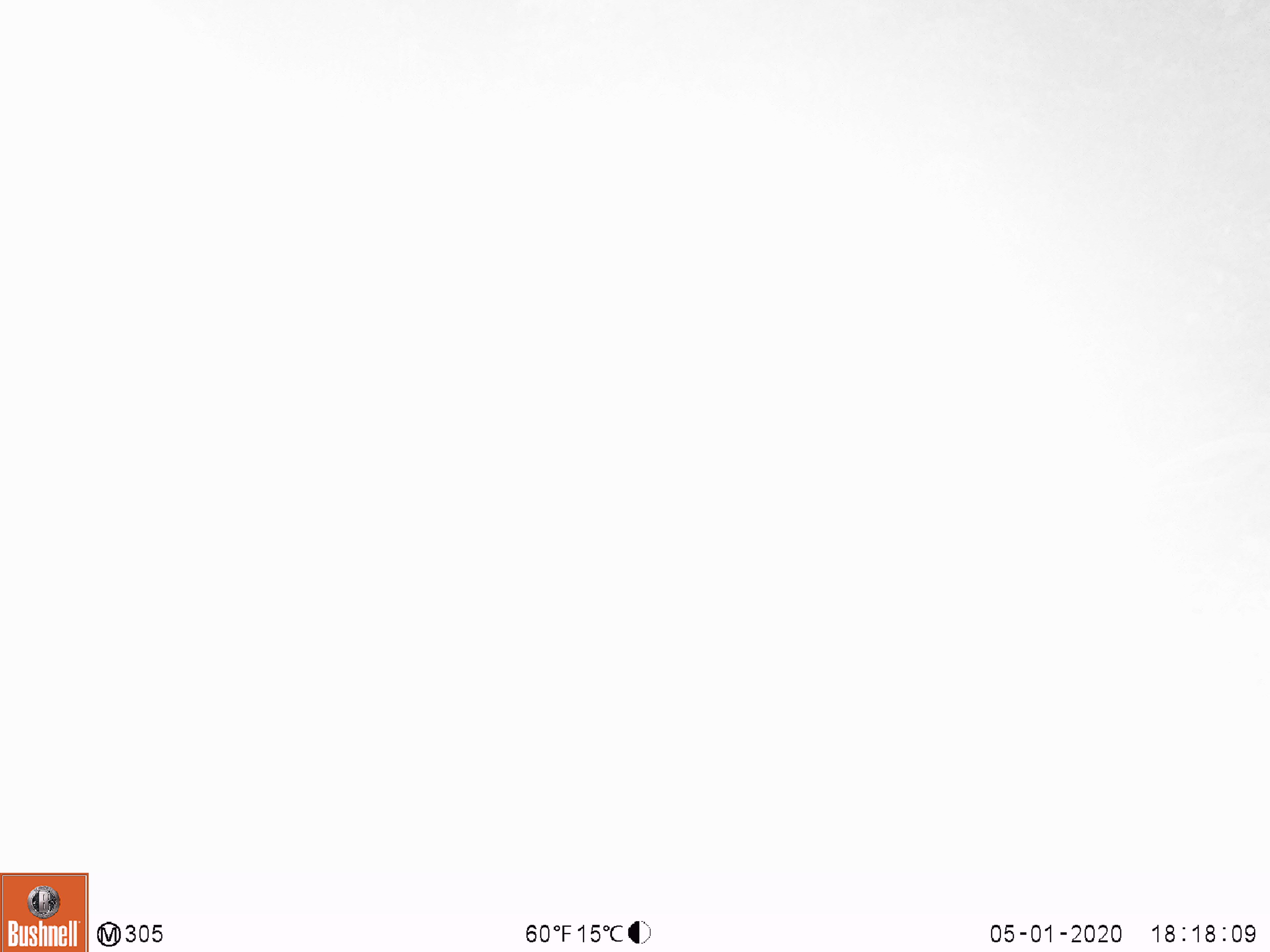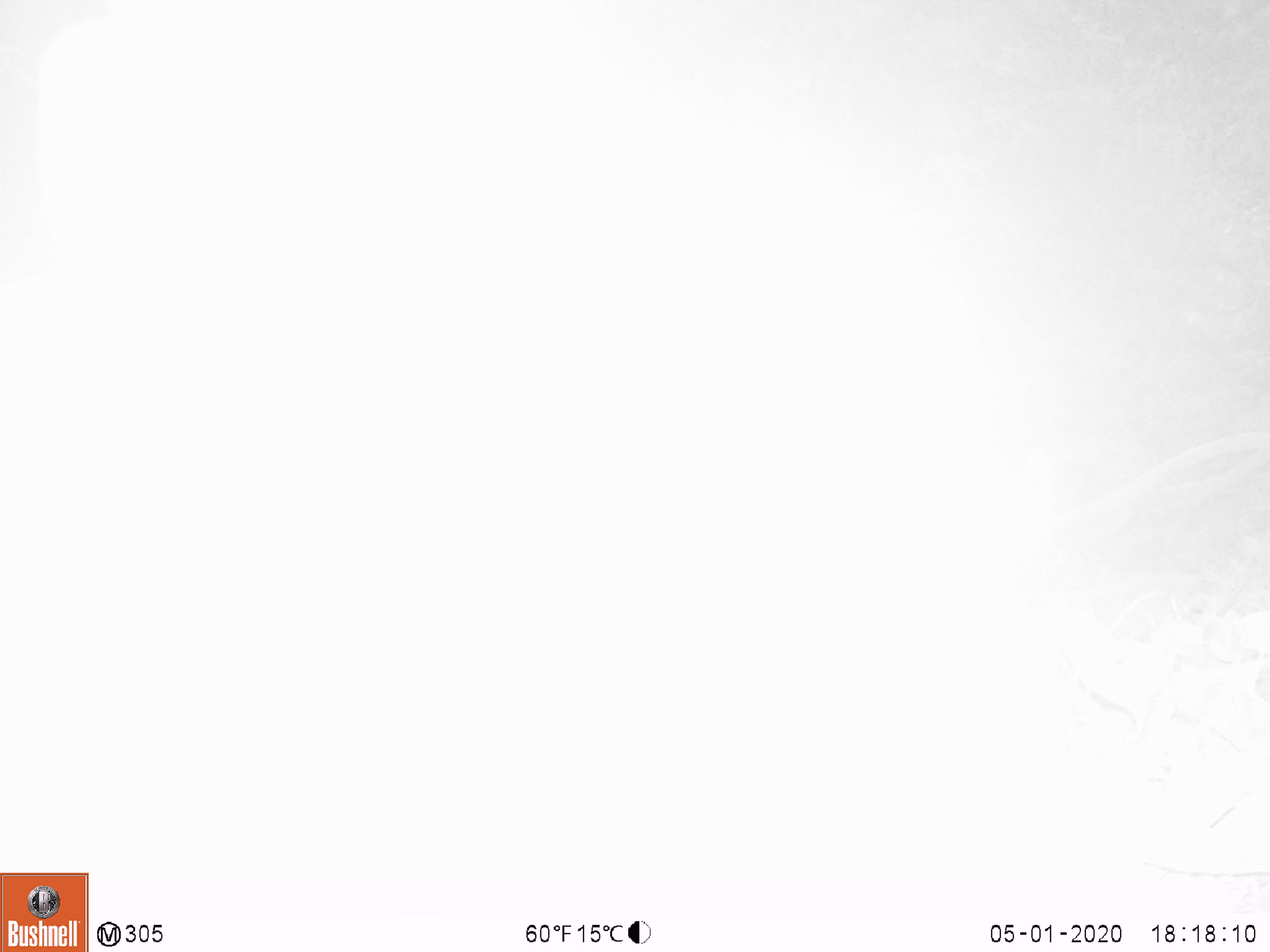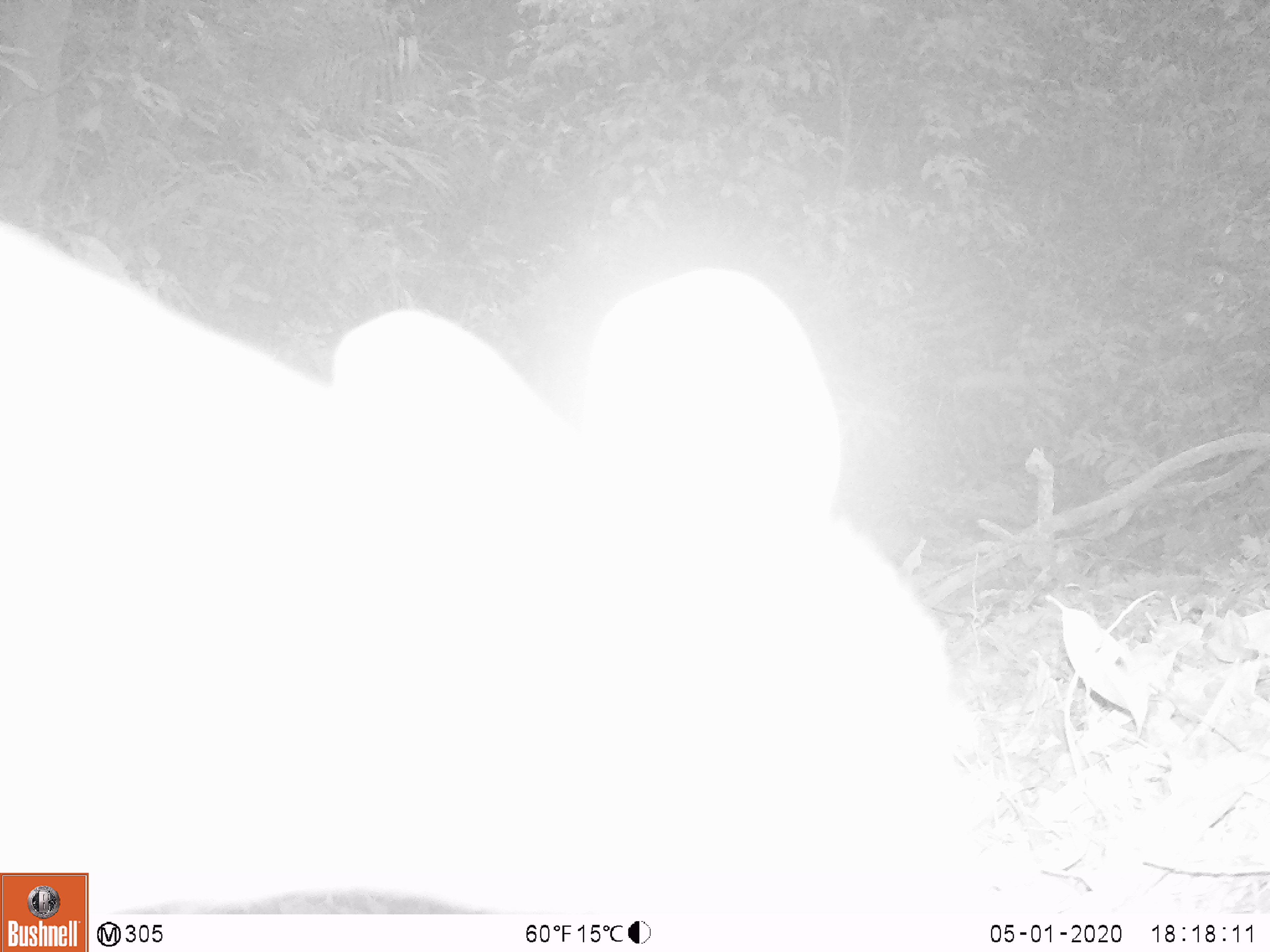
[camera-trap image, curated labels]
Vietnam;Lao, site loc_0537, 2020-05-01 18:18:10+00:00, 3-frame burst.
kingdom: Animalia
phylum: Chordata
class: Mammalia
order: Artiodactyla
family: Cervidae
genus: Muntiacus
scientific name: Muntiacus vuquangensis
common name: large-antlered muntjac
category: large antlered muntjac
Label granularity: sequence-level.